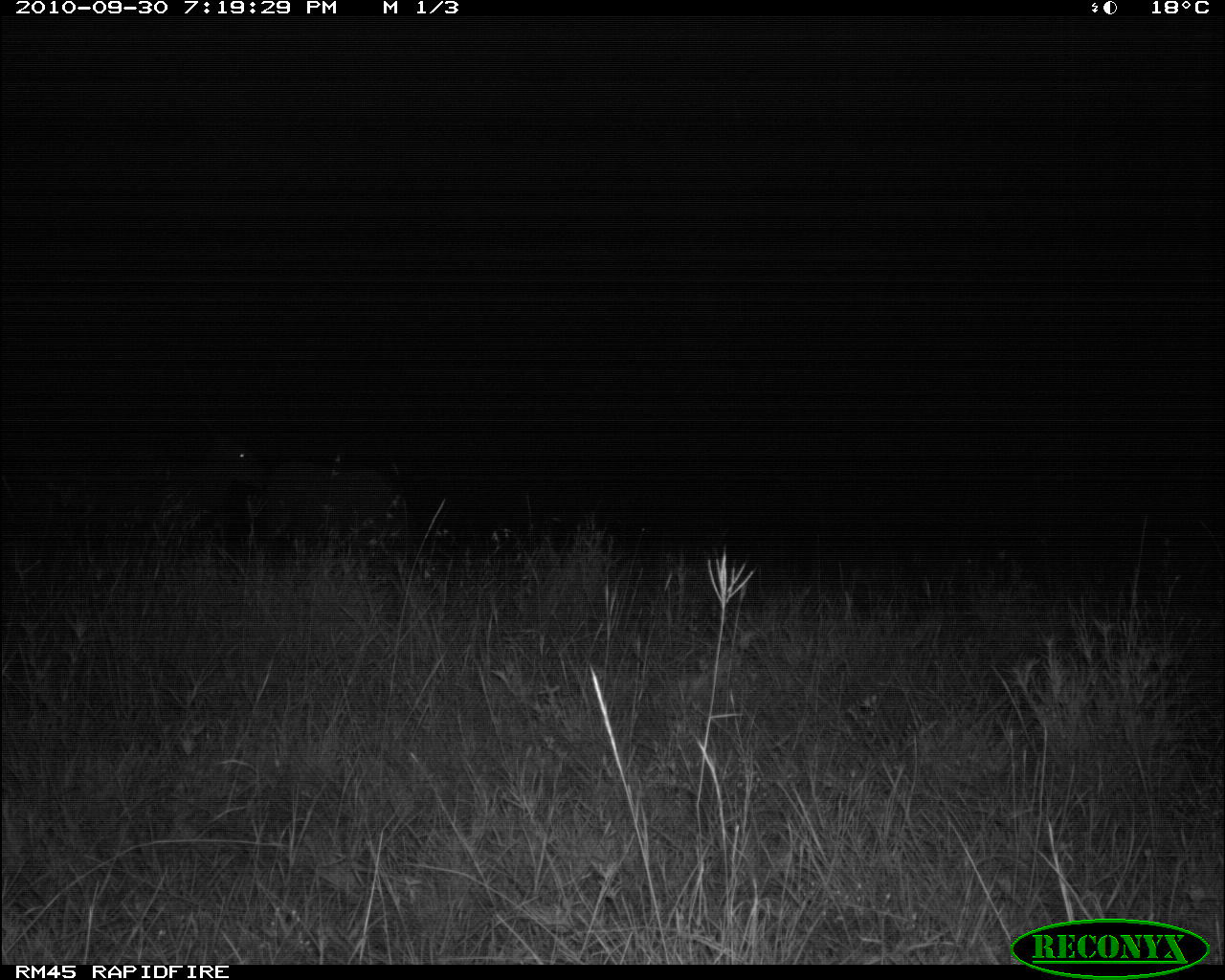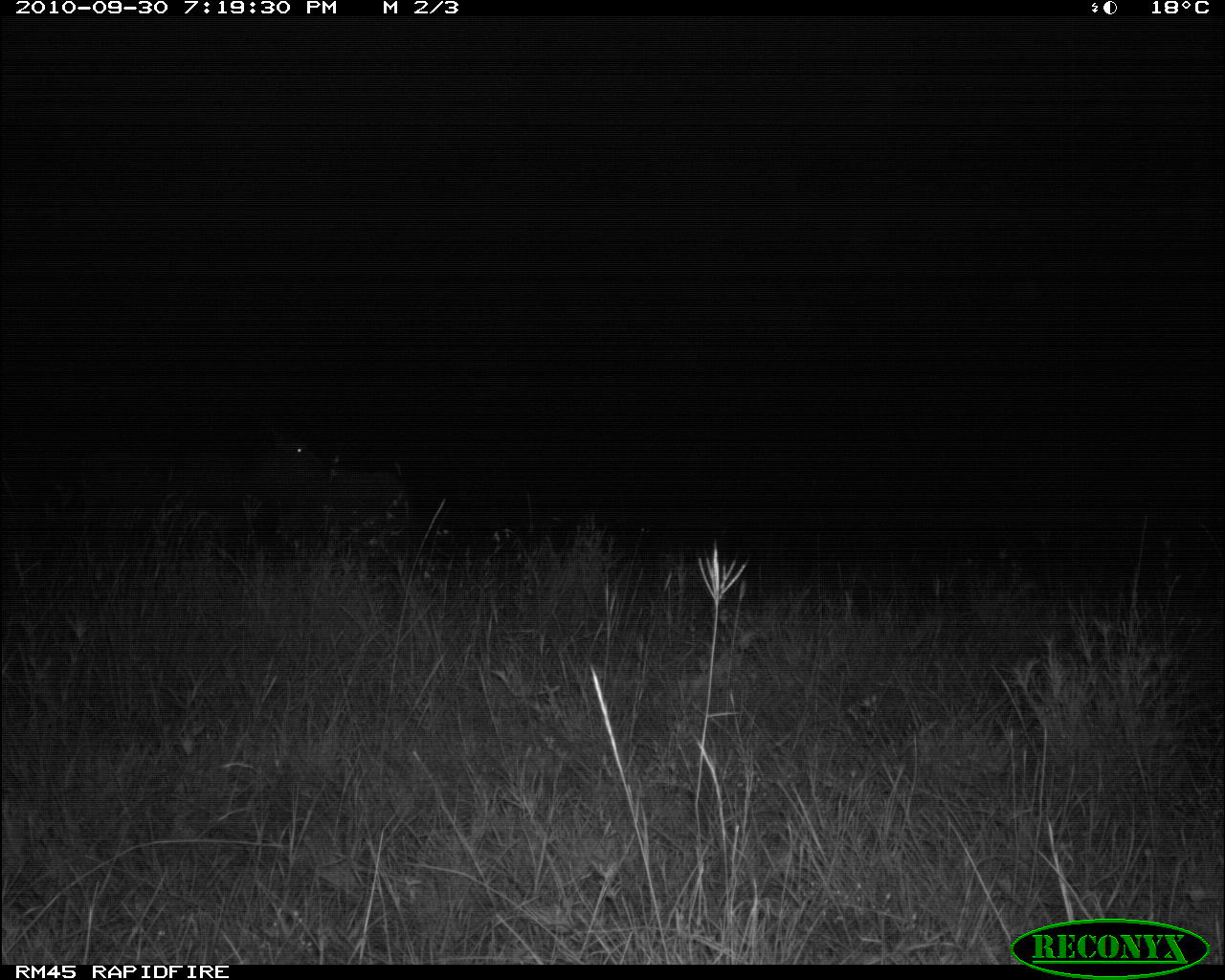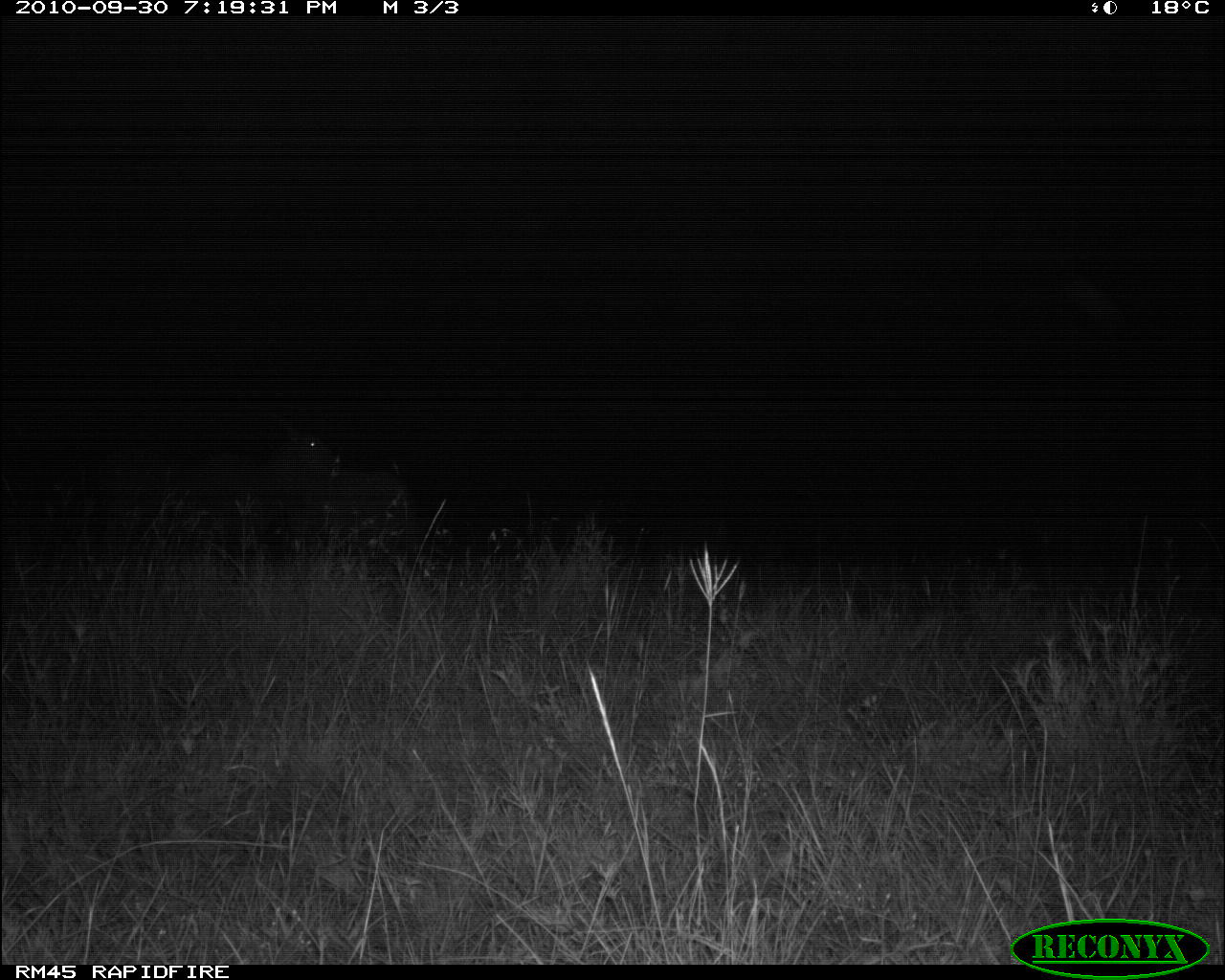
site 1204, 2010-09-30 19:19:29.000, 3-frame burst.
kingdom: Animalia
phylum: Chordata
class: Mammalia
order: Artiodactyla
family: Bovidae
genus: Tragelaphus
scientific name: Tragelaphus oryx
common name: eland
Tragelaphus oryx (eland), count 2.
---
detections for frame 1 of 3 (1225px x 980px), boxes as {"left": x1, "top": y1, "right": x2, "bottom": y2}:
tragelaphus oryx: {"left": 175, "top": 426, "right": 399, "bottom": 542}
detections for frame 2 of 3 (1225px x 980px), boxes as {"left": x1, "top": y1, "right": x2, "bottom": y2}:
tragelaphus oryx: {"left": 249, "top": 425, "right": 417, "bottom": 542}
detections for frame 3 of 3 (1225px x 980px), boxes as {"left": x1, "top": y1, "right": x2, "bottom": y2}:
tragelaphus oryx: {"left": 266, "top": 417, "right": 416, "bottom": 550}